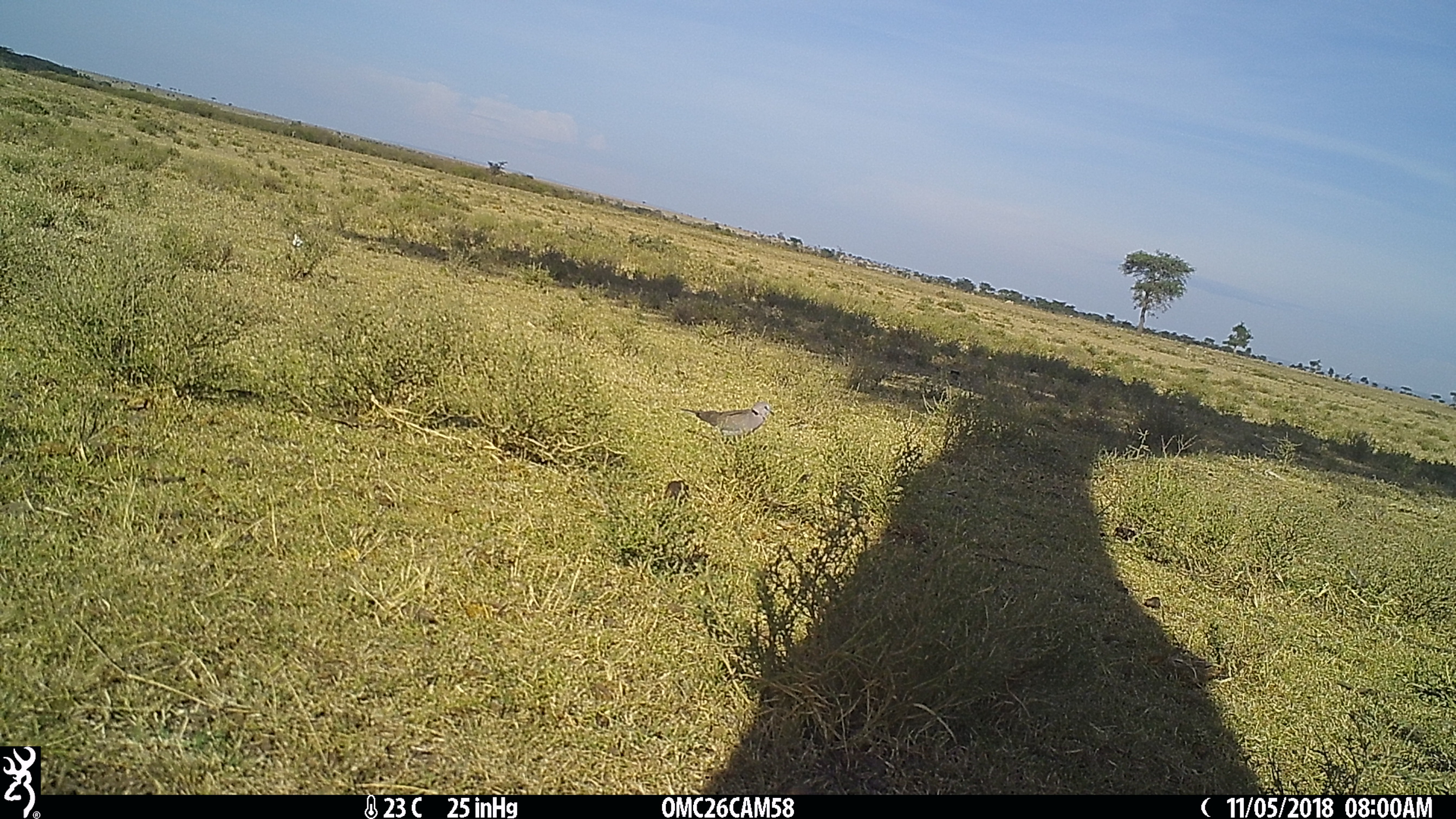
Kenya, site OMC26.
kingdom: Animalia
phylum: Chordata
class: Aves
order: Columbiformes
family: Columbidae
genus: Streptopelia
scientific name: Streptopelia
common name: collared dove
Collared dove (Streptopelia).